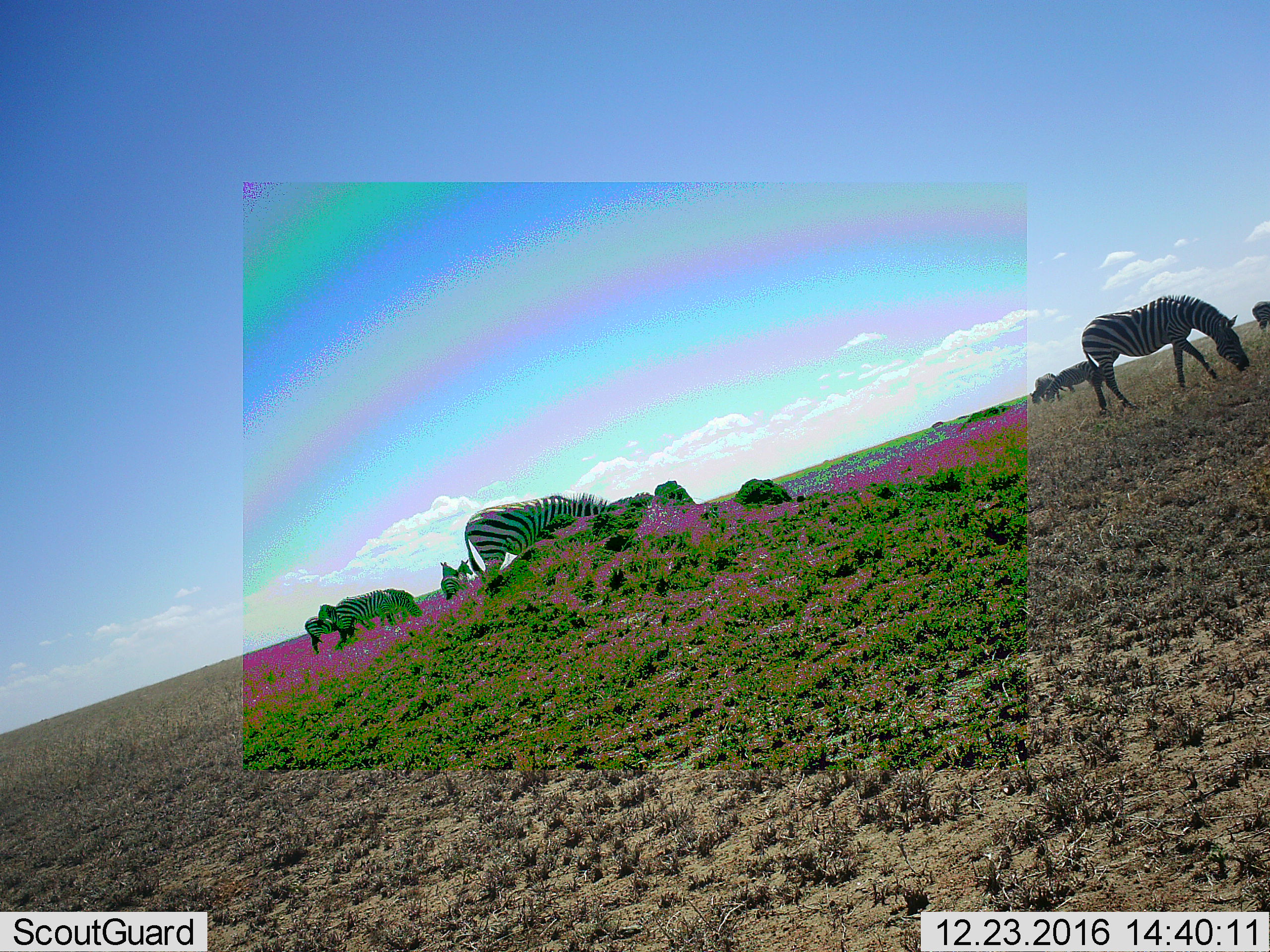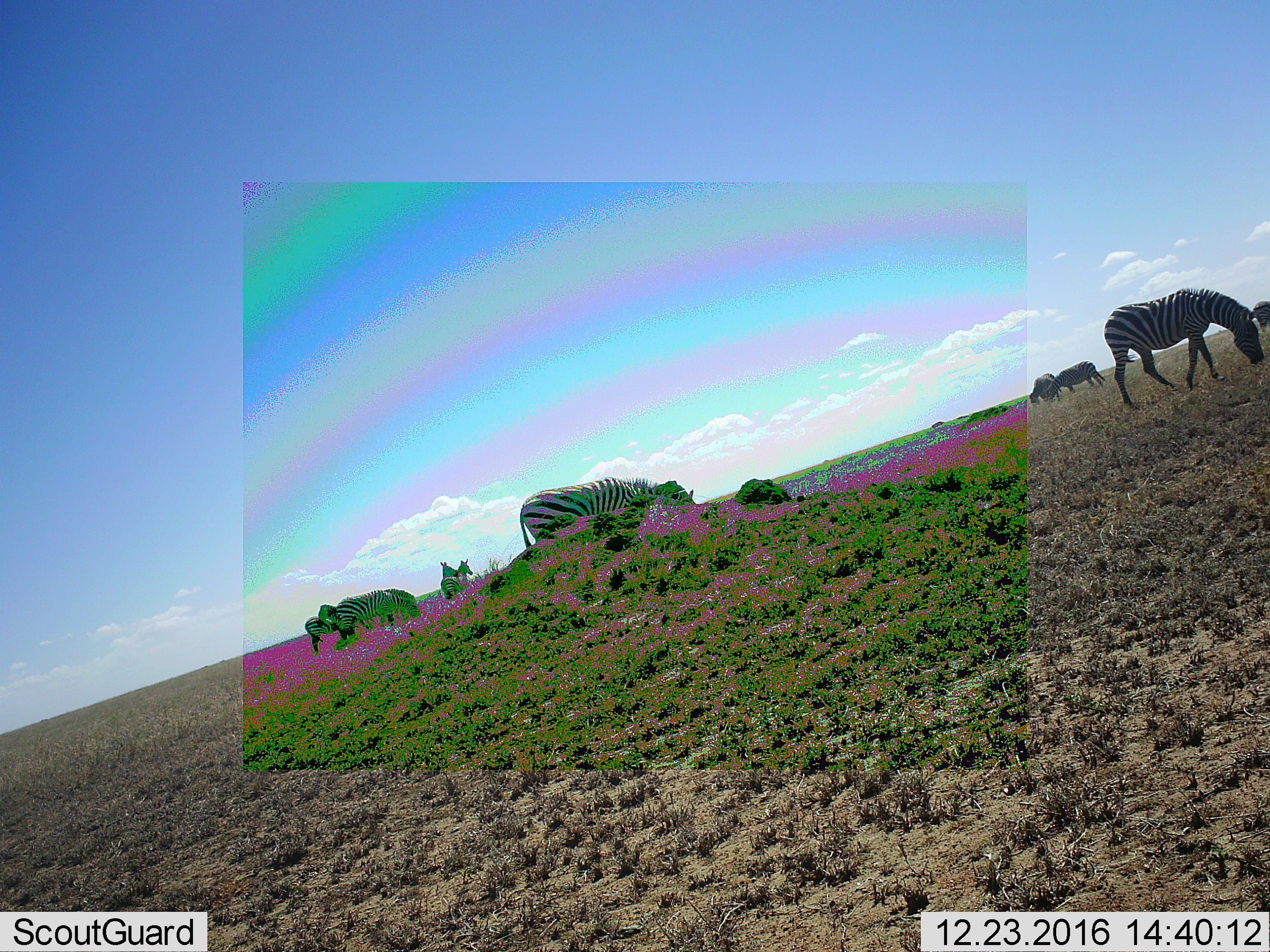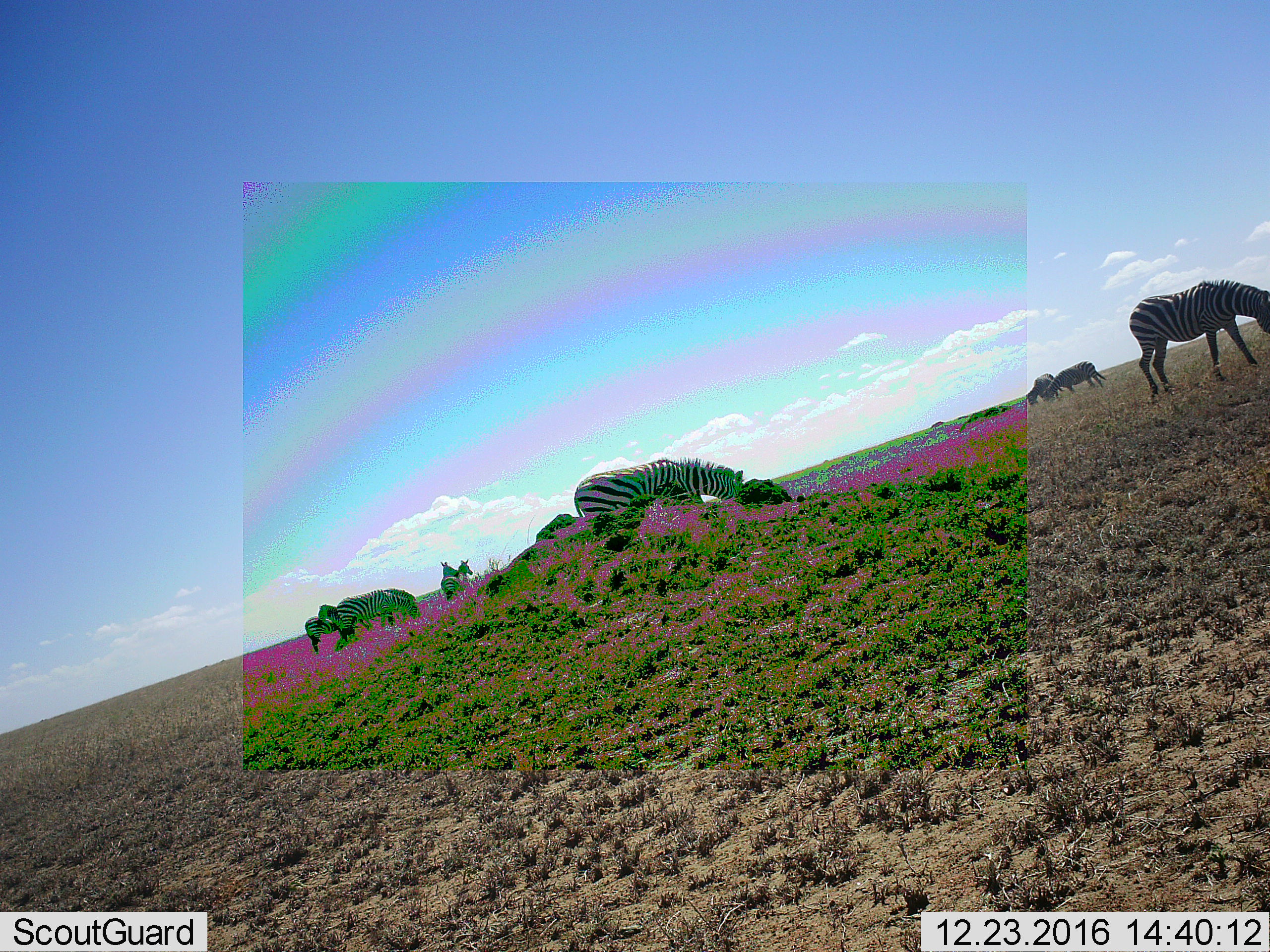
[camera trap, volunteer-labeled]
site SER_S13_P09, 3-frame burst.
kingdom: Animalia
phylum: Chordata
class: Mammalia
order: Perissodactyla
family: Equidae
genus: Equus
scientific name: Equus quagga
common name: plains zebra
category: zebraplains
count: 10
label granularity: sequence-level